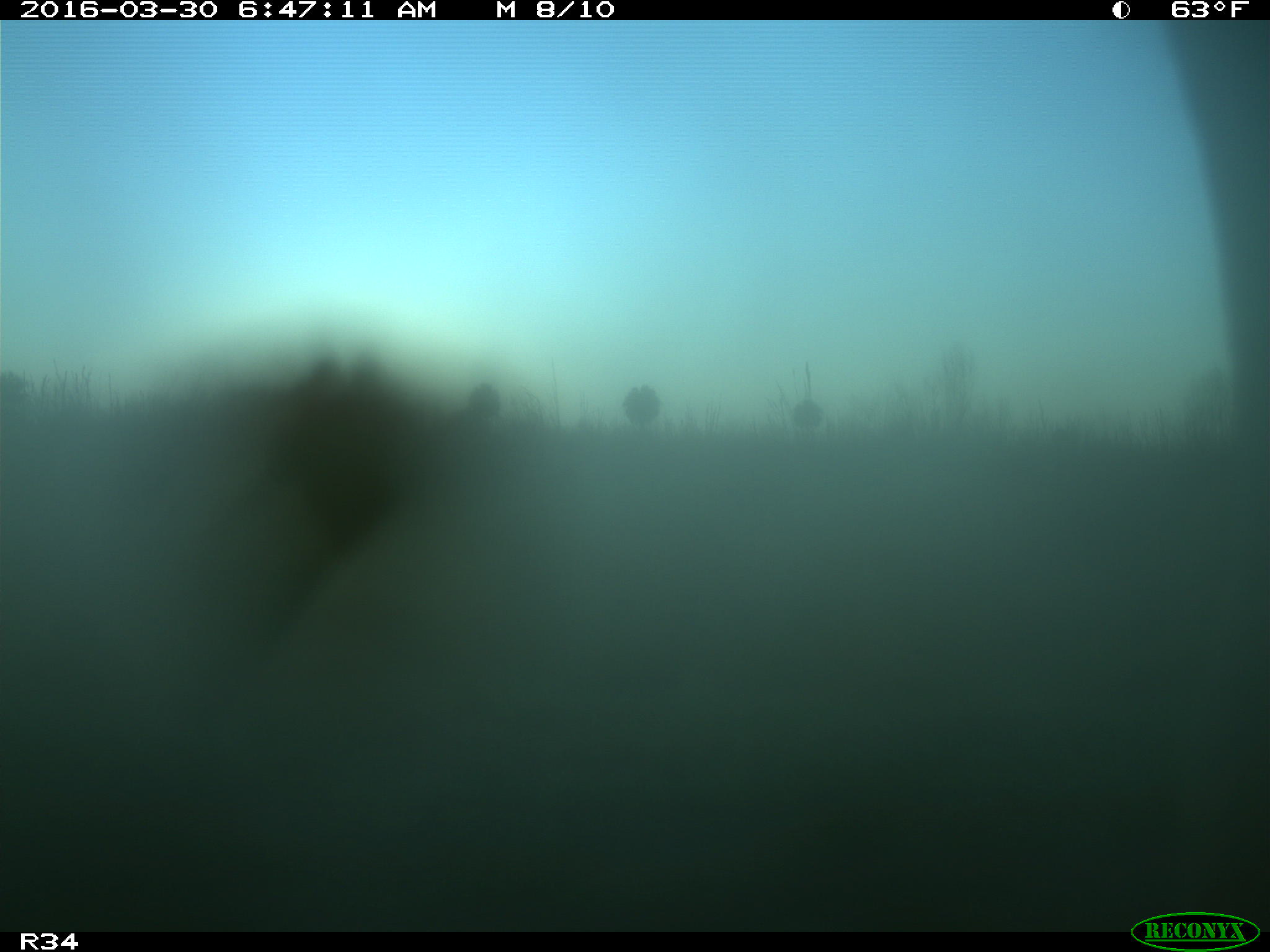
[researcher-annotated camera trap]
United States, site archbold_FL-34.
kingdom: Animalia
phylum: Chordata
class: Mammalia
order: Artiodactyla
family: Bovidae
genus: Bos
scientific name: Bos taurus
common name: domestic cow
Bos taurus (domestic cow).